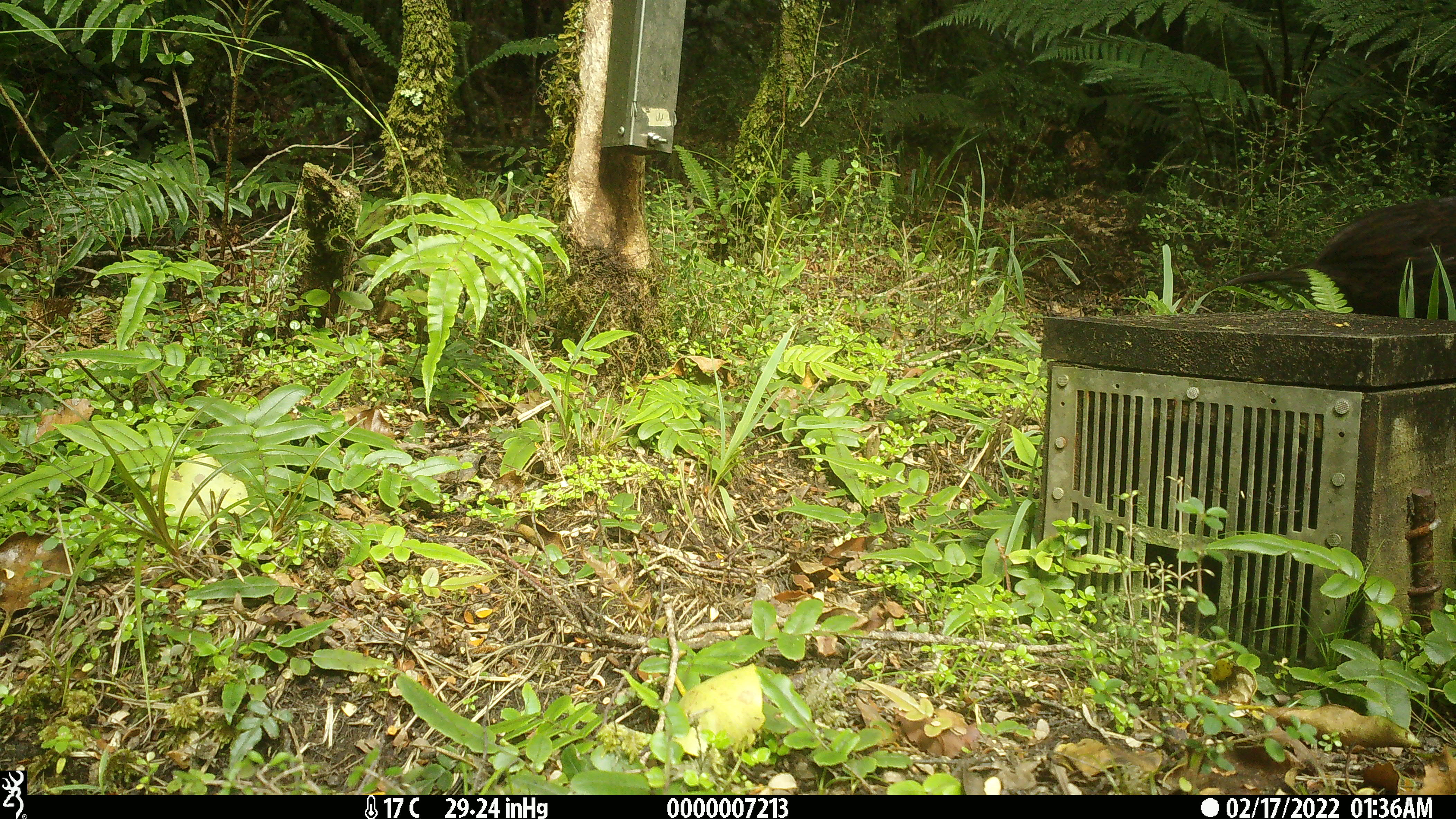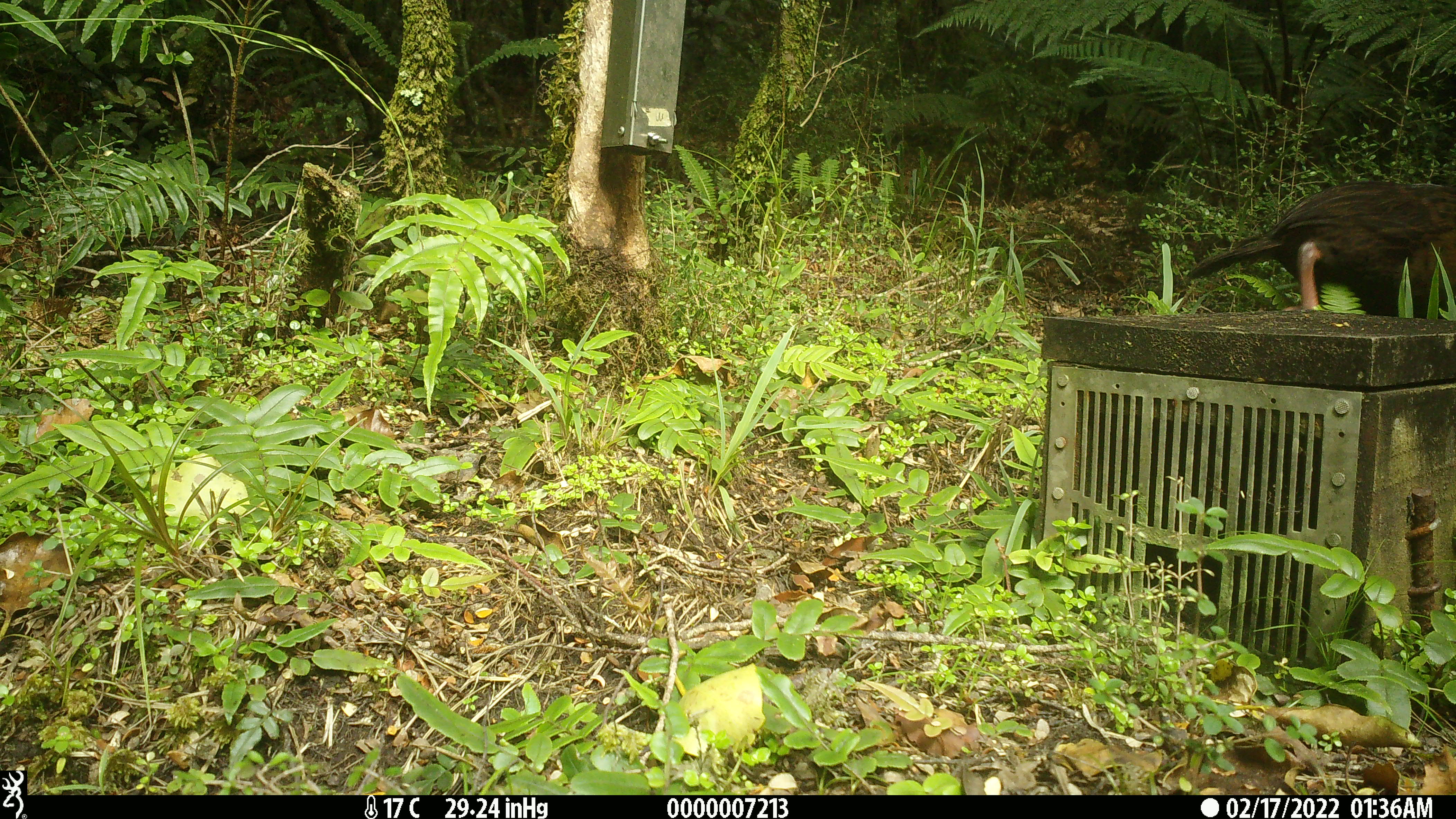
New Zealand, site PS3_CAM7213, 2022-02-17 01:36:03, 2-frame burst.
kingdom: Animalia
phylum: Chordata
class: Aves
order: Gruiformes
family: Rallidae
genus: Gallirallus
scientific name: Gallirallus australis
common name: weka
Weka (Gallirallus australis).